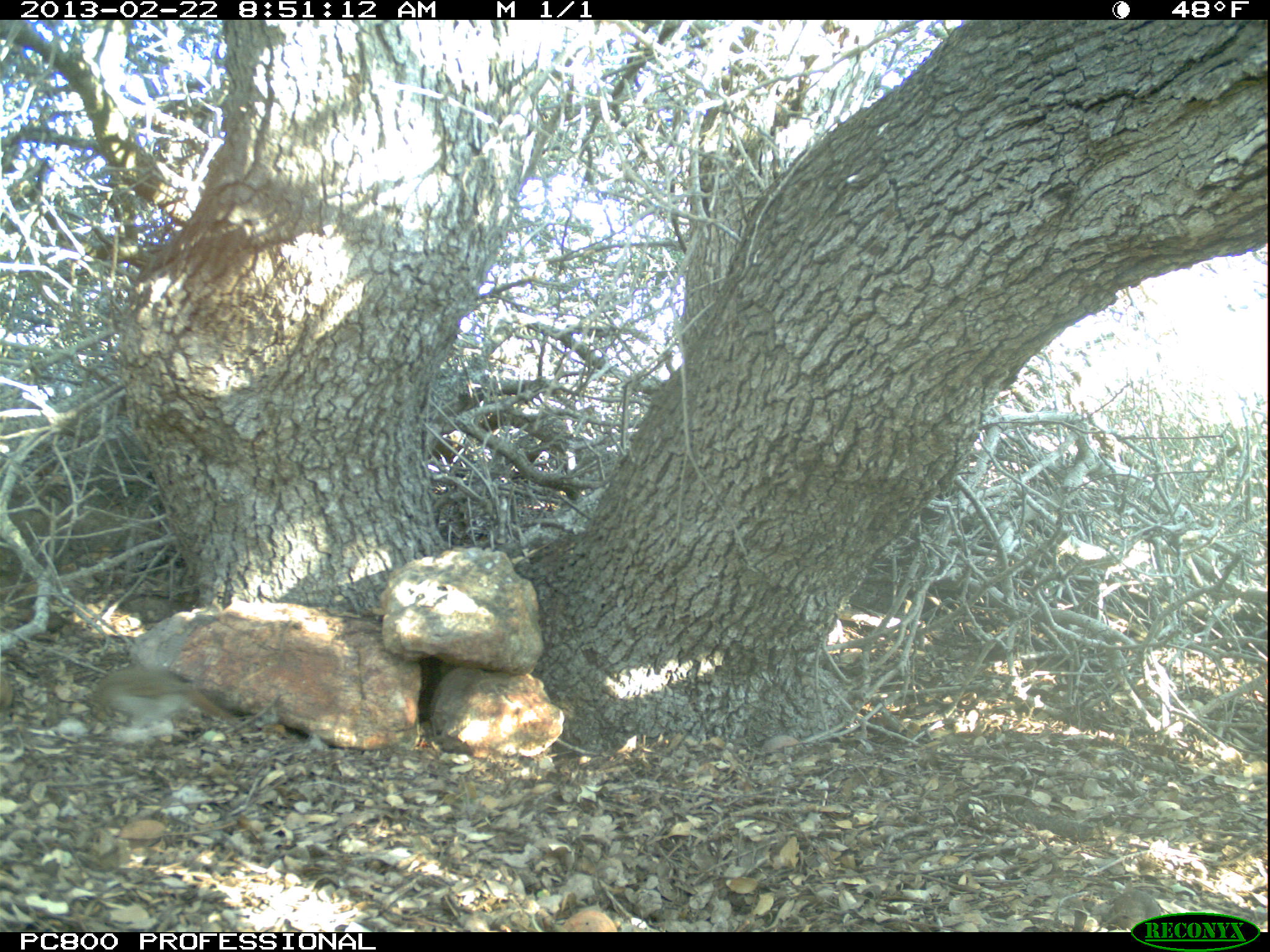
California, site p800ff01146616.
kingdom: Animalia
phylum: Chordata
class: Aves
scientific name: Aves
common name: bird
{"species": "bird (Aves)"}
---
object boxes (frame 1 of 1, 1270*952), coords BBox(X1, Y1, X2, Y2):
bird: BBox(93, 666, 231, 739)